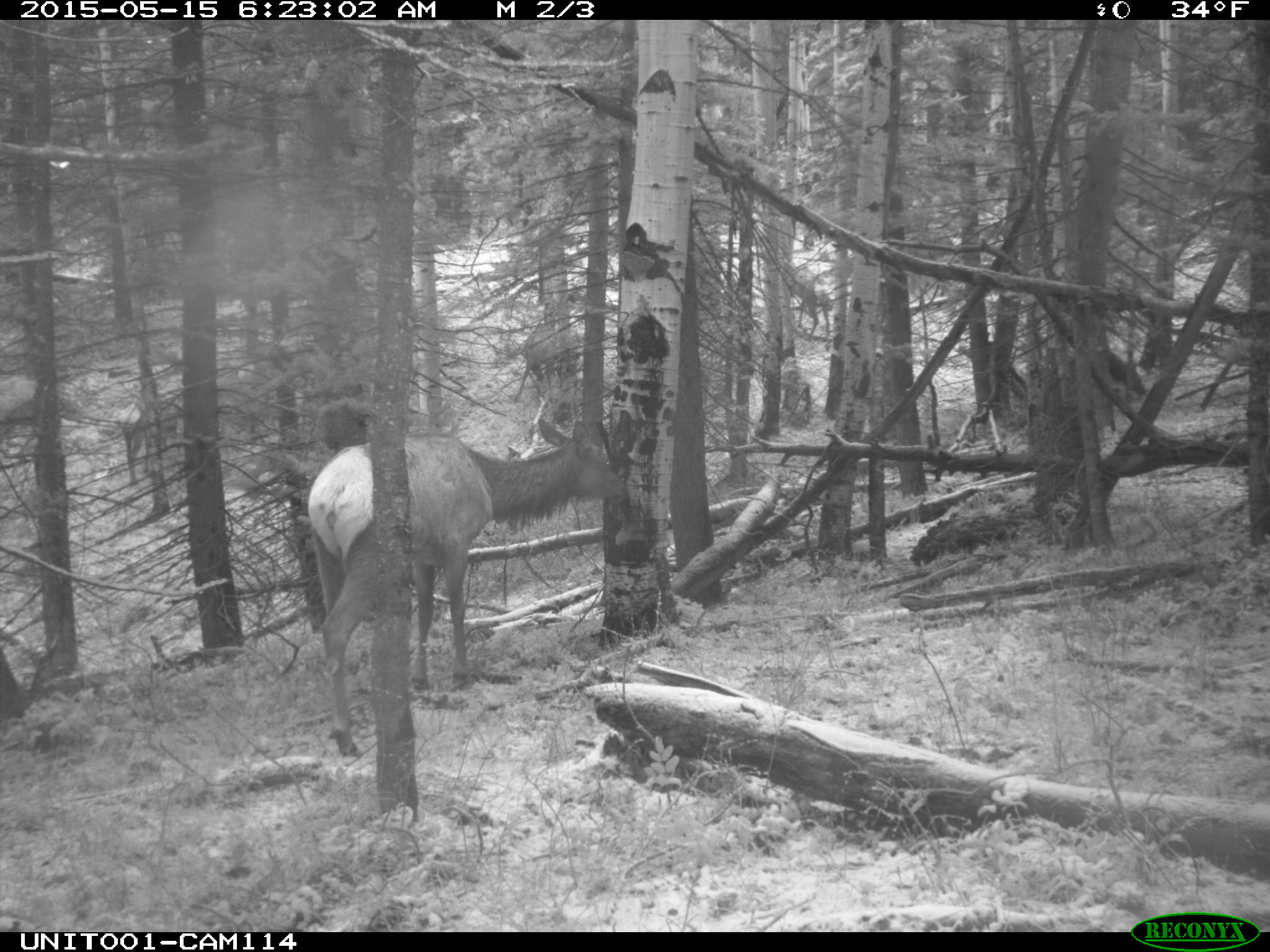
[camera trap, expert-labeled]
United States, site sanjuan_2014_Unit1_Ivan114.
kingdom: Animalia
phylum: Chordata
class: Mammalia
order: Artiodactyla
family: Cervidae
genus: Cervus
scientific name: Cervus elaphus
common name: red deer